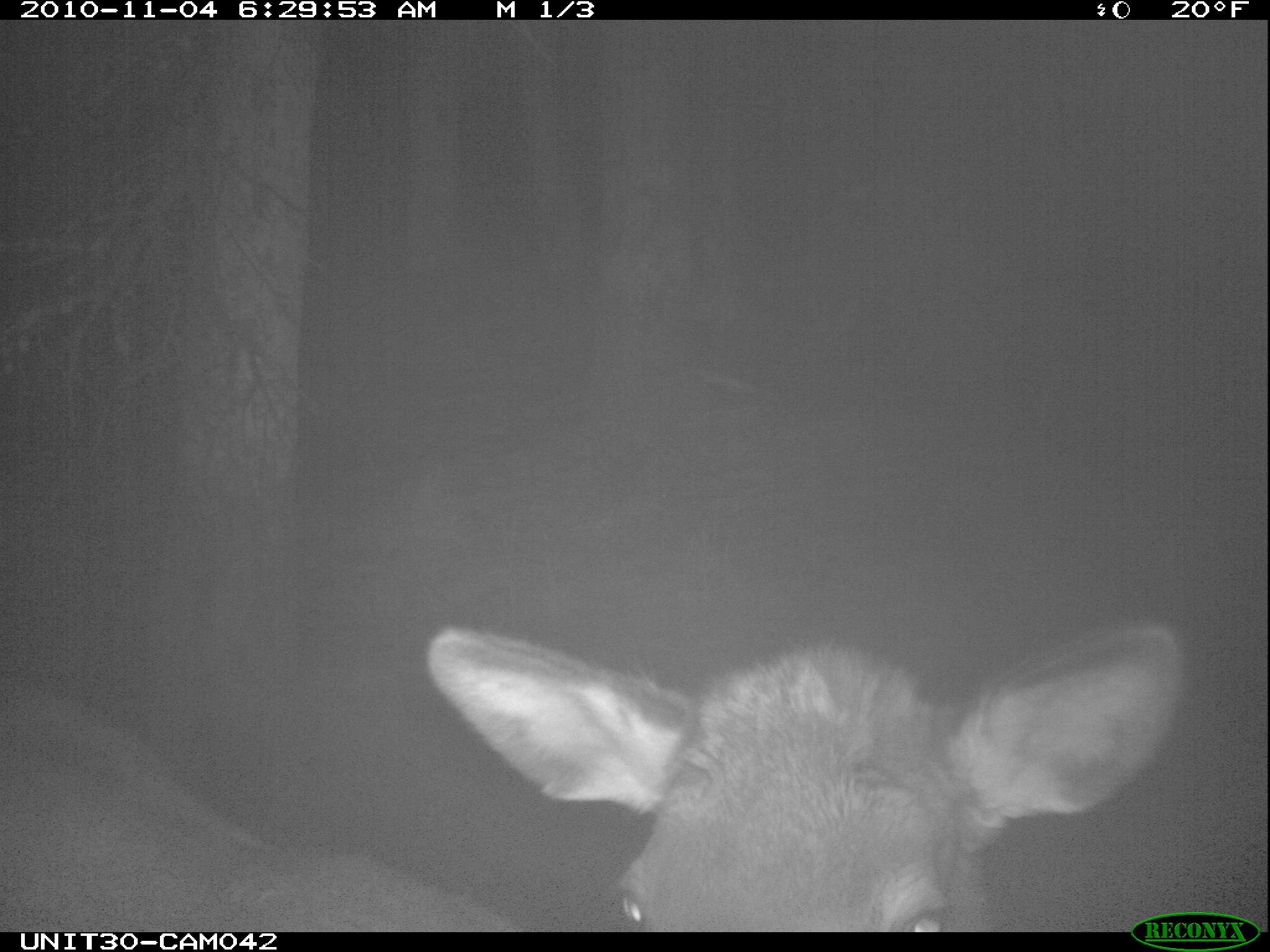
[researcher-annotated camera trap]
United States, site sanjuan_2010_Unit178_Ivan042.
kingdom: Animalia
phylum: Chordata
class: Mammalia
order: Artiodactyla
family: Cervidae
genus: Cervus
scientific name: Cervus elaphus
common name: red deer